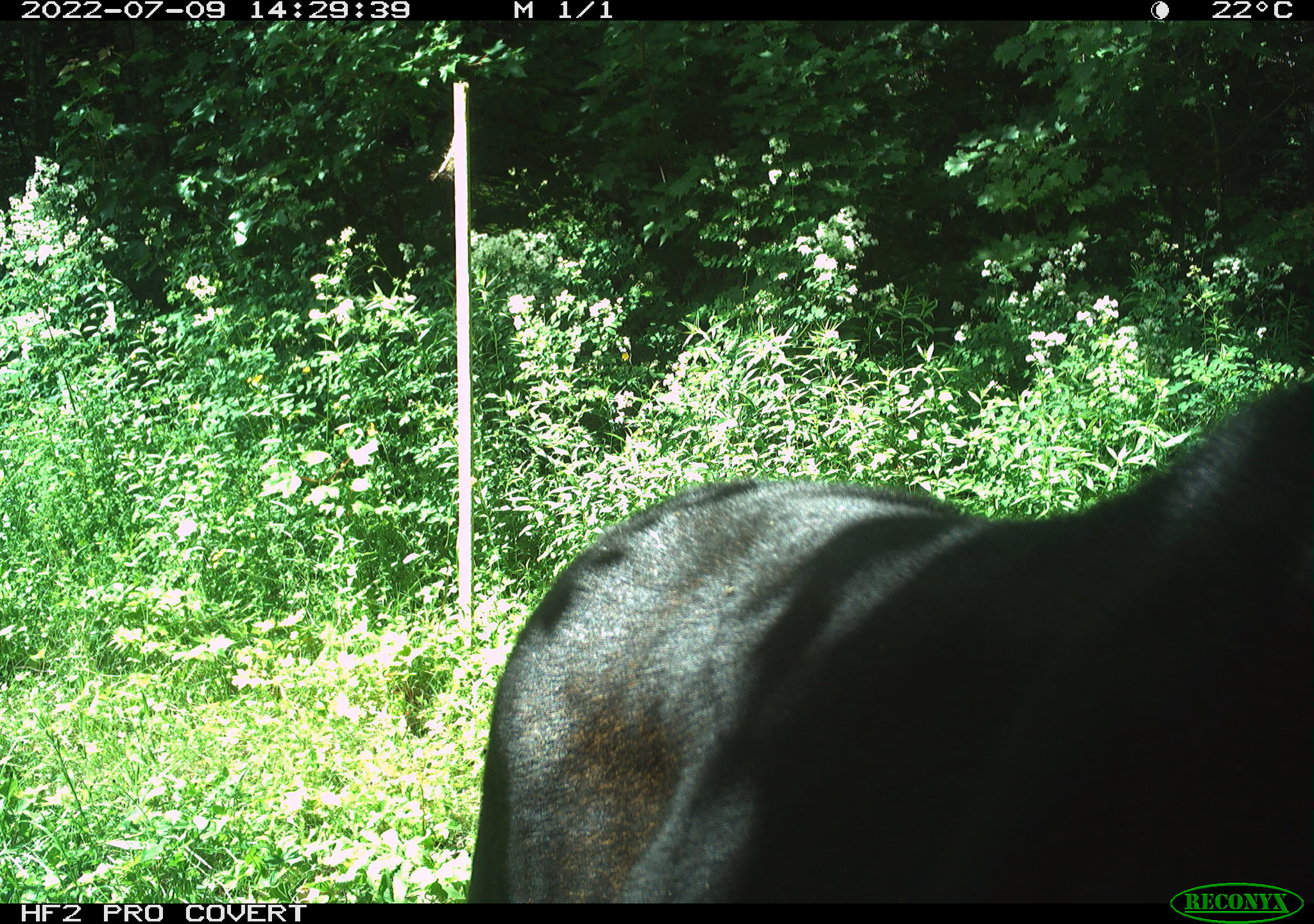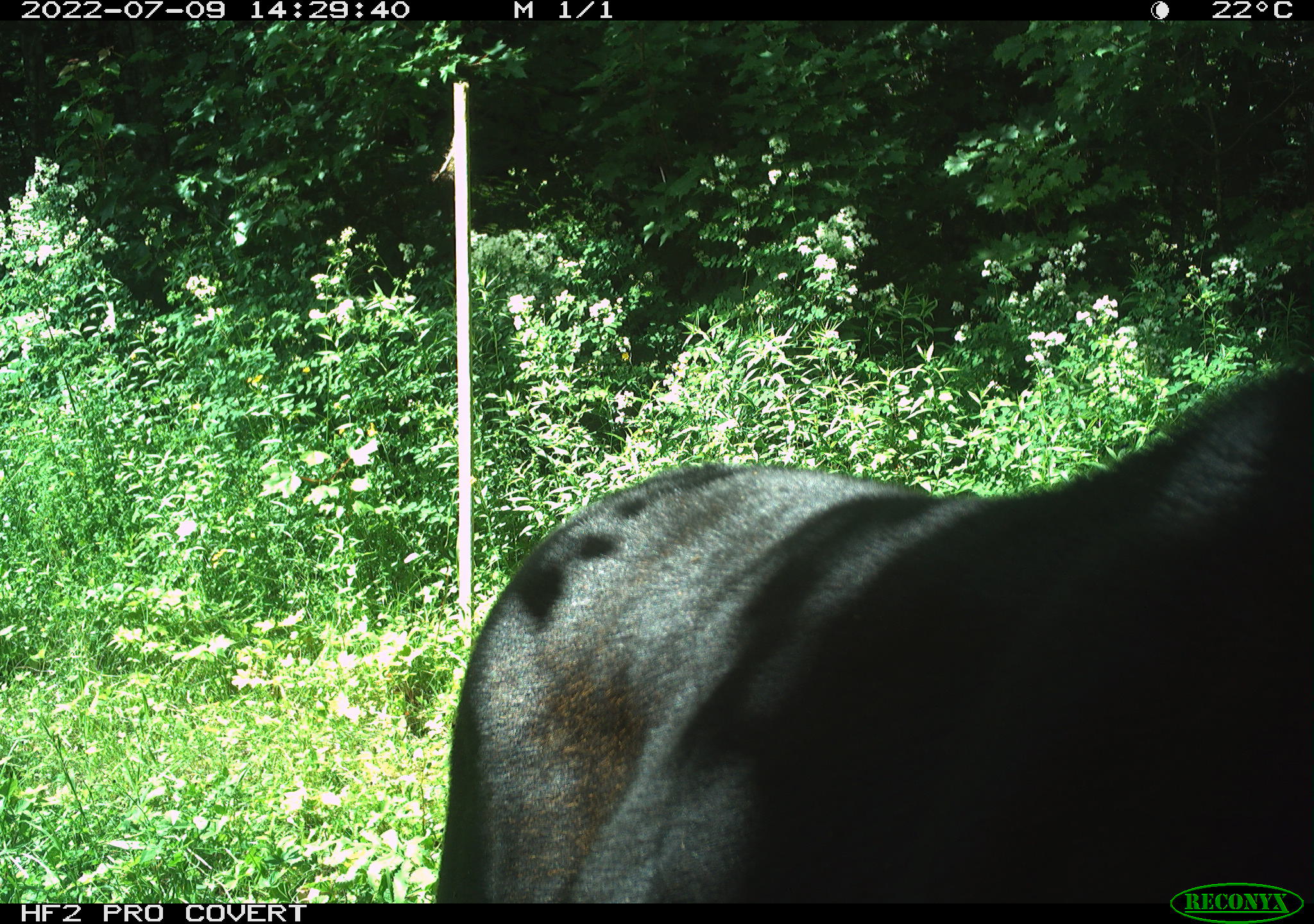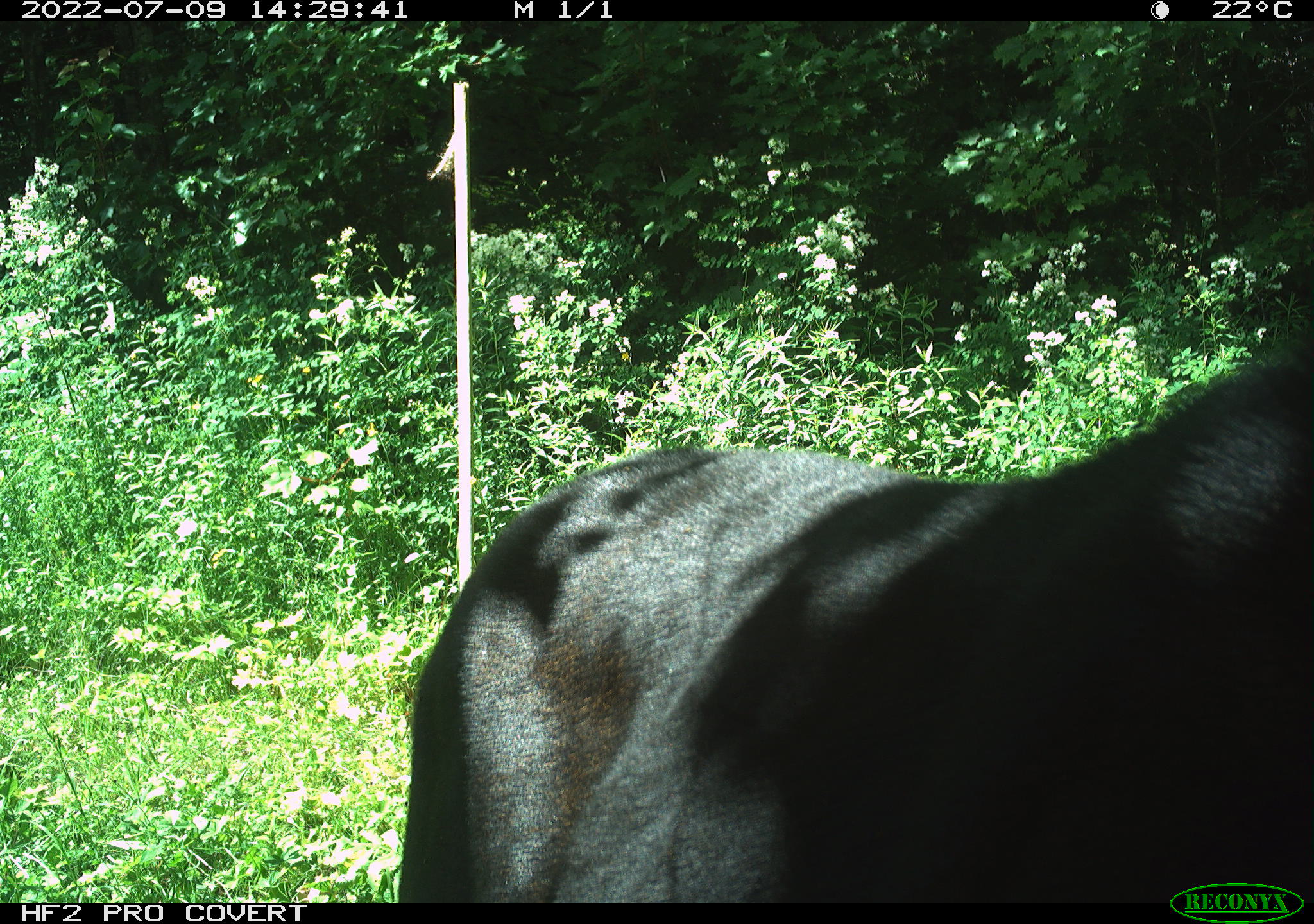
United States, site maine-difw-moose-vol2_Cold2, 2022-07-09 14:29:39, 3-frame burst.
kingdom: Animalia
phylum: Chordata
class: Mammalia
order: Artiodactyla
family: Cervidae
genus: Alces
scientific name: Alces alces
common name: moose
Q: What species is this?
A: Moose (Alces alces).